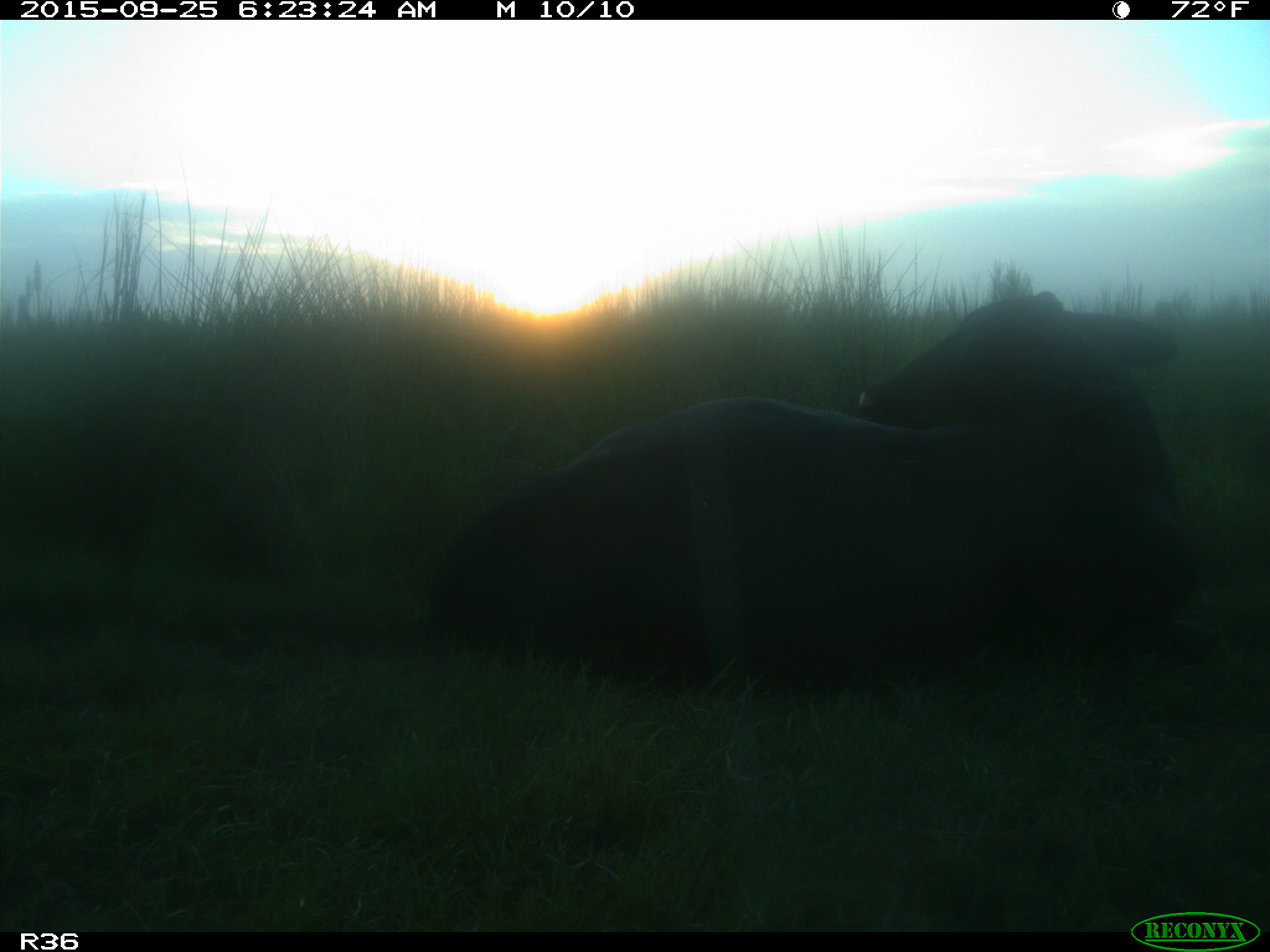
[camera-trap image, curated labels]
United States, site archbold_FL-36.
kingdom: Animalia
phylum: Chordata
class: Mammalia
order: Artiodactyla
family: Bovidae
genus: Bos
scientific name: Bos taurus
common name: domestic cow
Bos taurus (domestic cow).